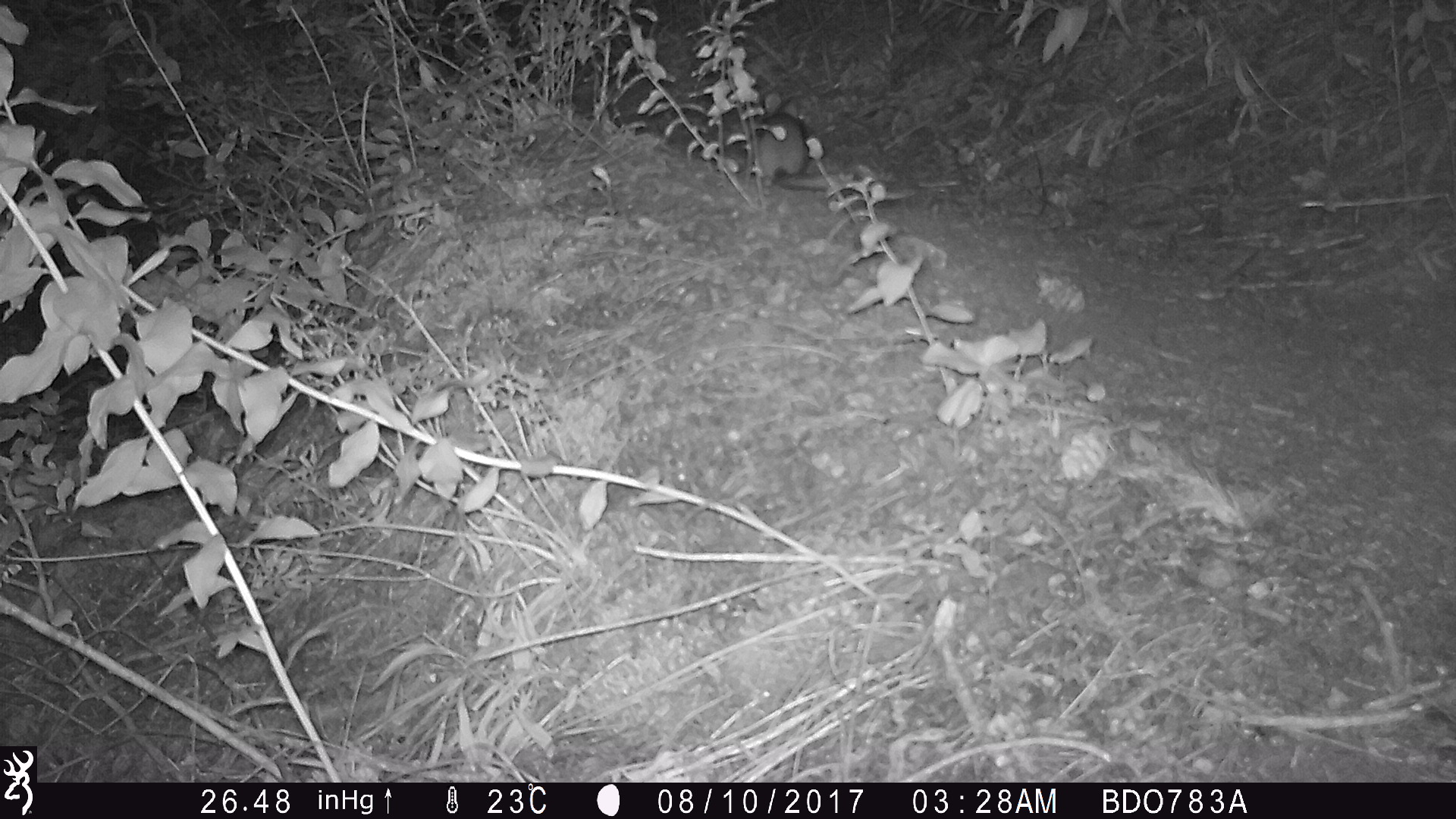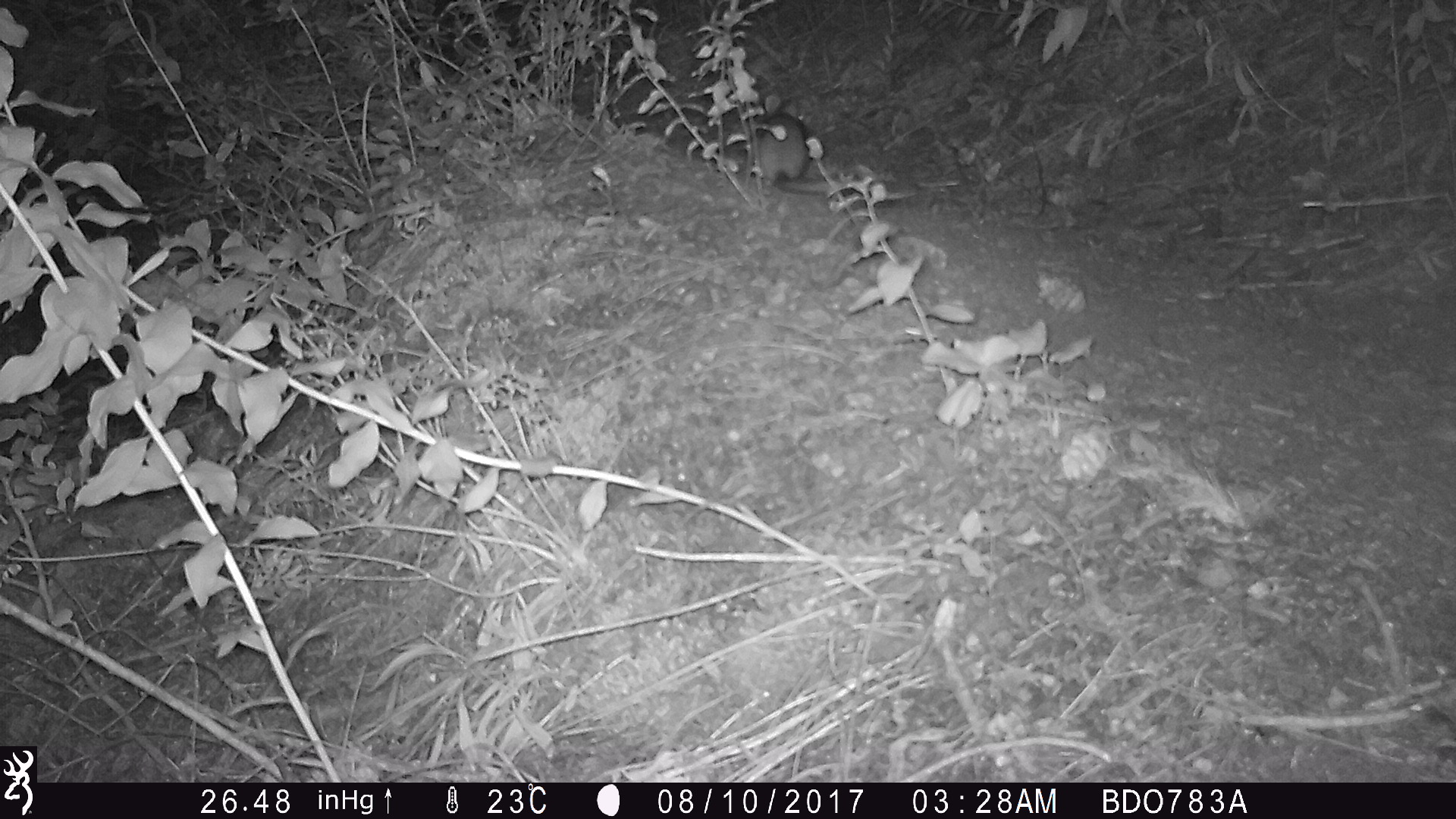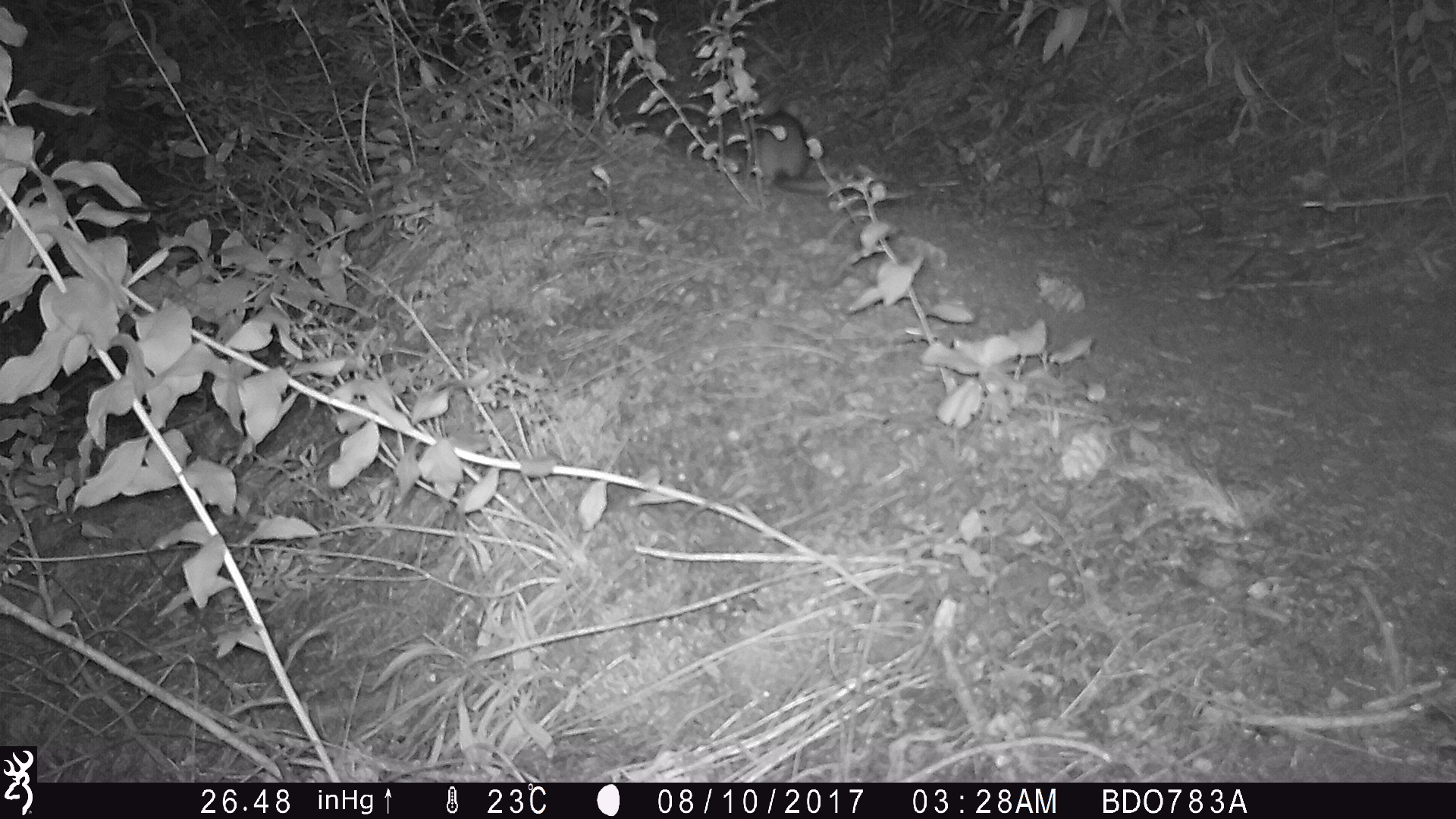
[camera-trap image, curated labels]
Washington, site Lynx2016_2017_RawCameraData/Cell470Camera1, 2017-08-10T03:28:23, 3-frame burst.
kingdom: Animalia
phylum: Chordata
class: Mammalia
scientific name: Mammalia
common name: small mammal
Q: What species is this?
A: Small mammal (Mammalia).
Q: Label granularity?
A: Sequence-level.